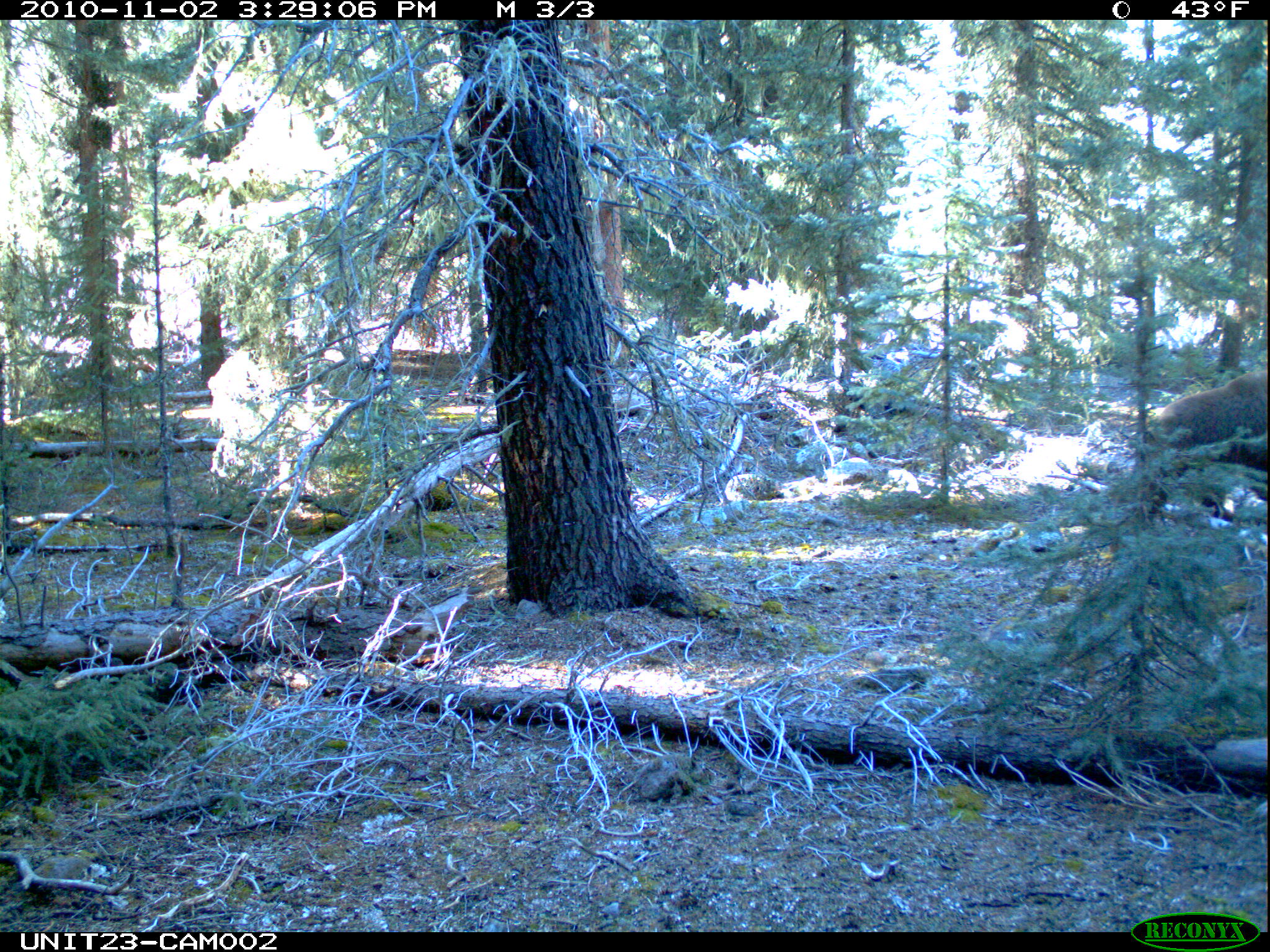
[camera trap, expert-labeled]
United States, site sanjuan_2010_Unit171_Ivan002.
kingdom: Animalia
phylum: Chordata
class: Mammalia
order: Carnivora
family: Ursidae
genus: Ursus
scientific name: Ursus americanus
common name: american black bear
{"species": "Ursus americanus (american black bear)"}